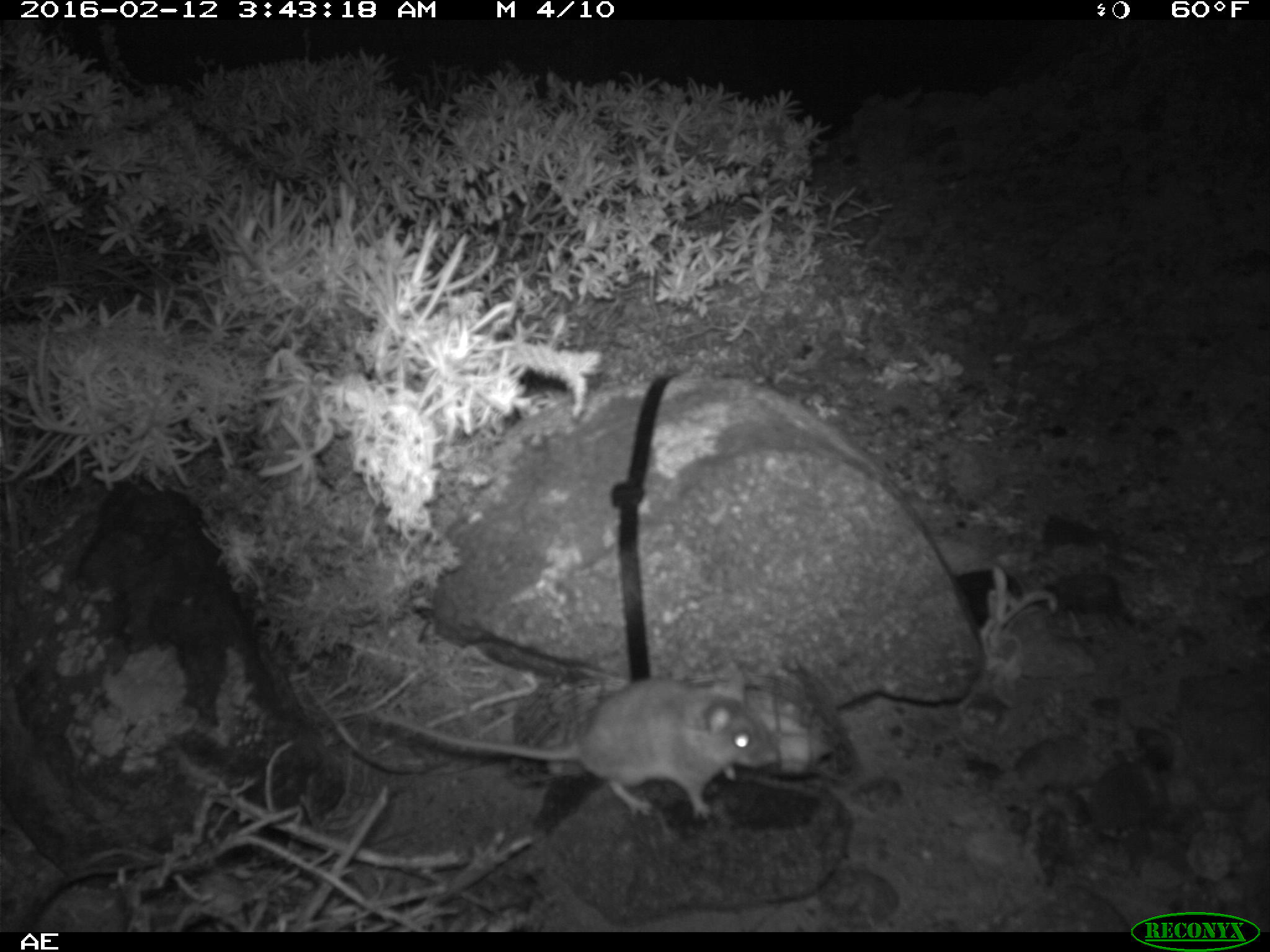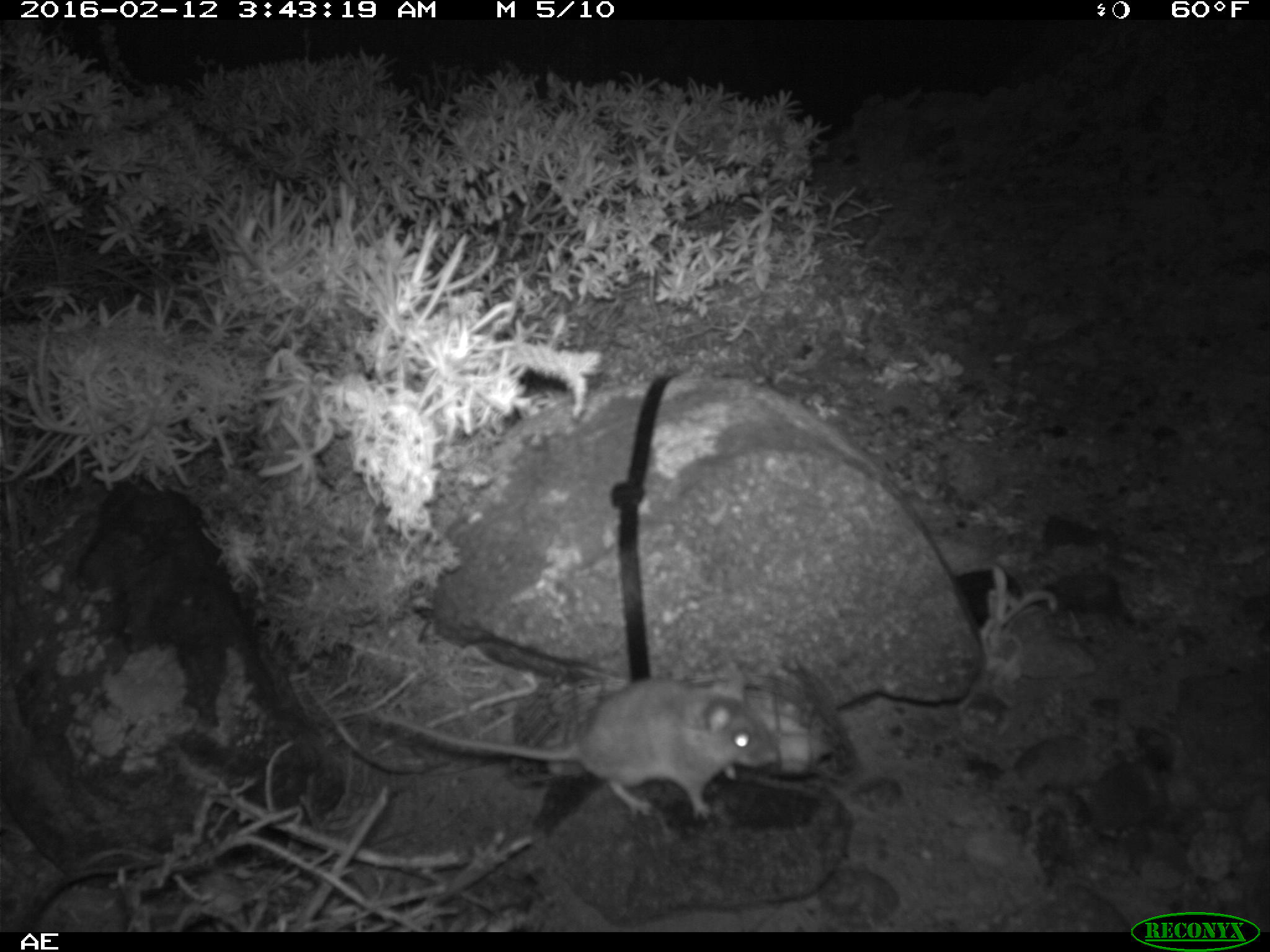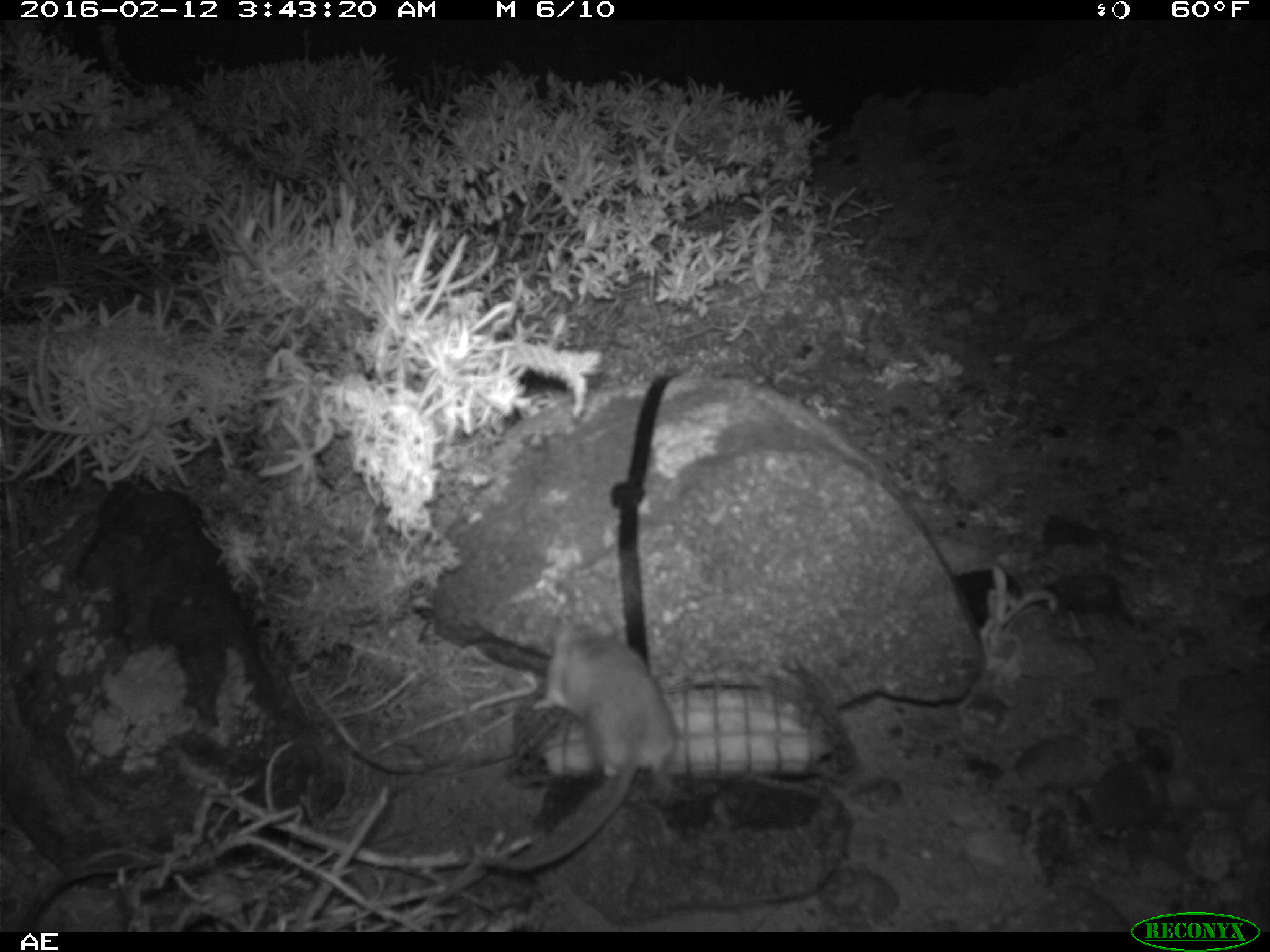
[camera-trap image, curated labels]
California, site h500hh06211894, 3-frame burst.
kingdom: Animalia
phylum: Chordata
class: Mammalia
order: Rodentia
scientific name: Rodentia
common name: rodent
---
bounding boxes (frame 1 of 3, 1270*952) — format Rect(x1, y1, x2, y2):
rodent: Rect(372, 661, 772, 819)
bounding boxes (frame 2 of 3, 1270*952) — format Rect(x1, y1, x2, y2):
rodent: Rect(375, 661, 778, 821)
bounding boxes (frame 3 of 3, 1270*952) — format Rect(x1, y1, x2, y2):
rodent: Rect(476, 611, 679, 869)